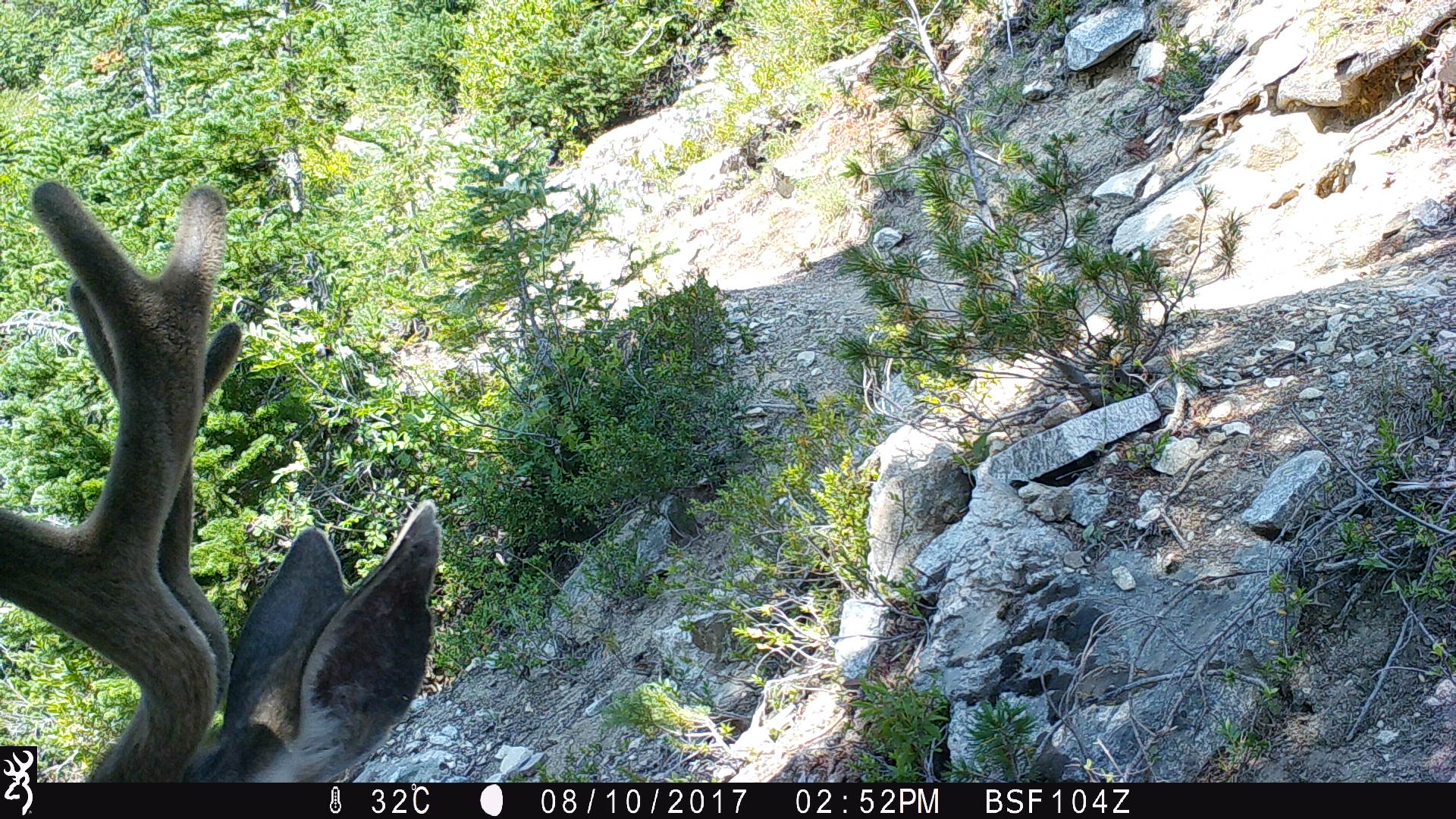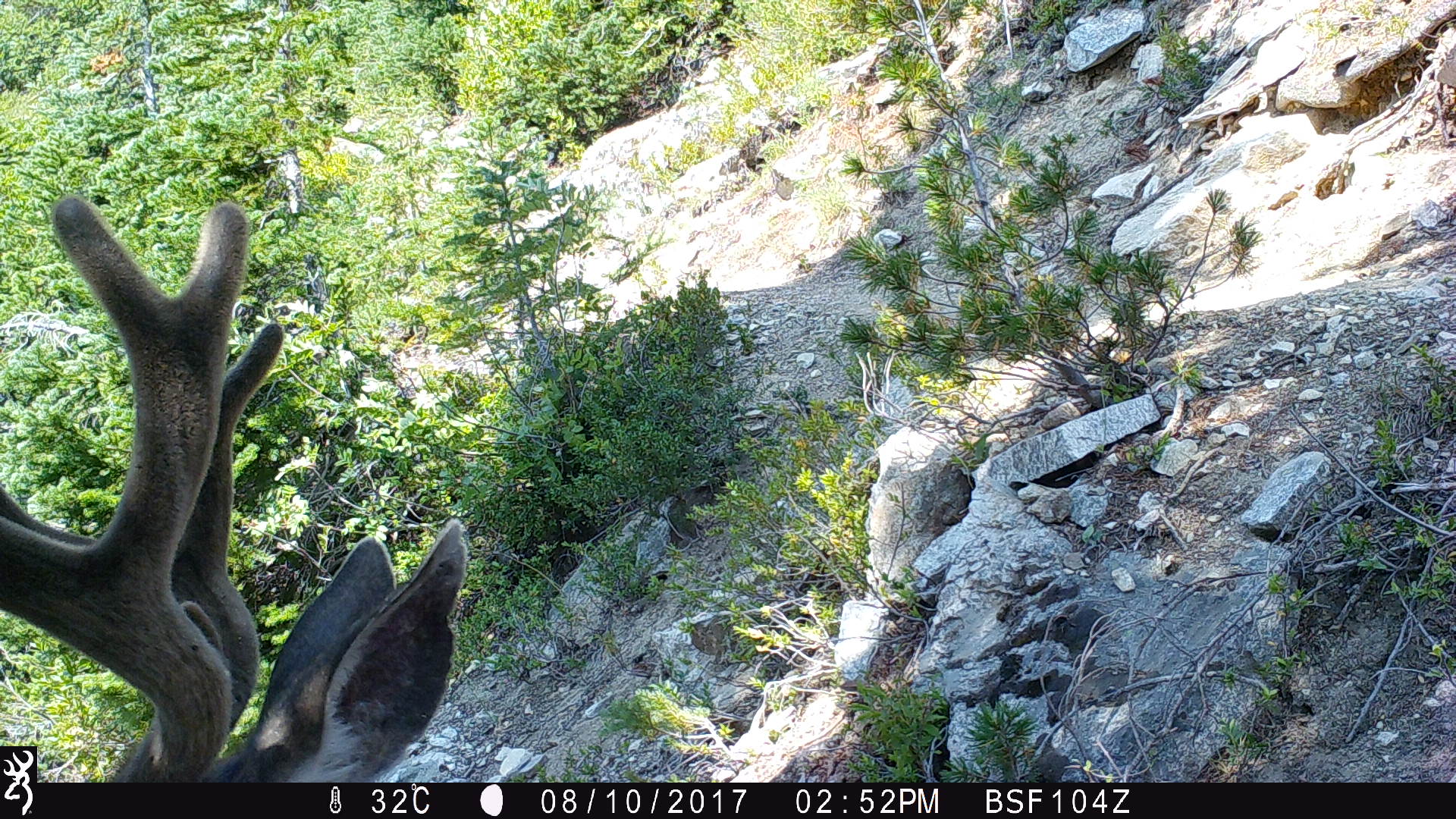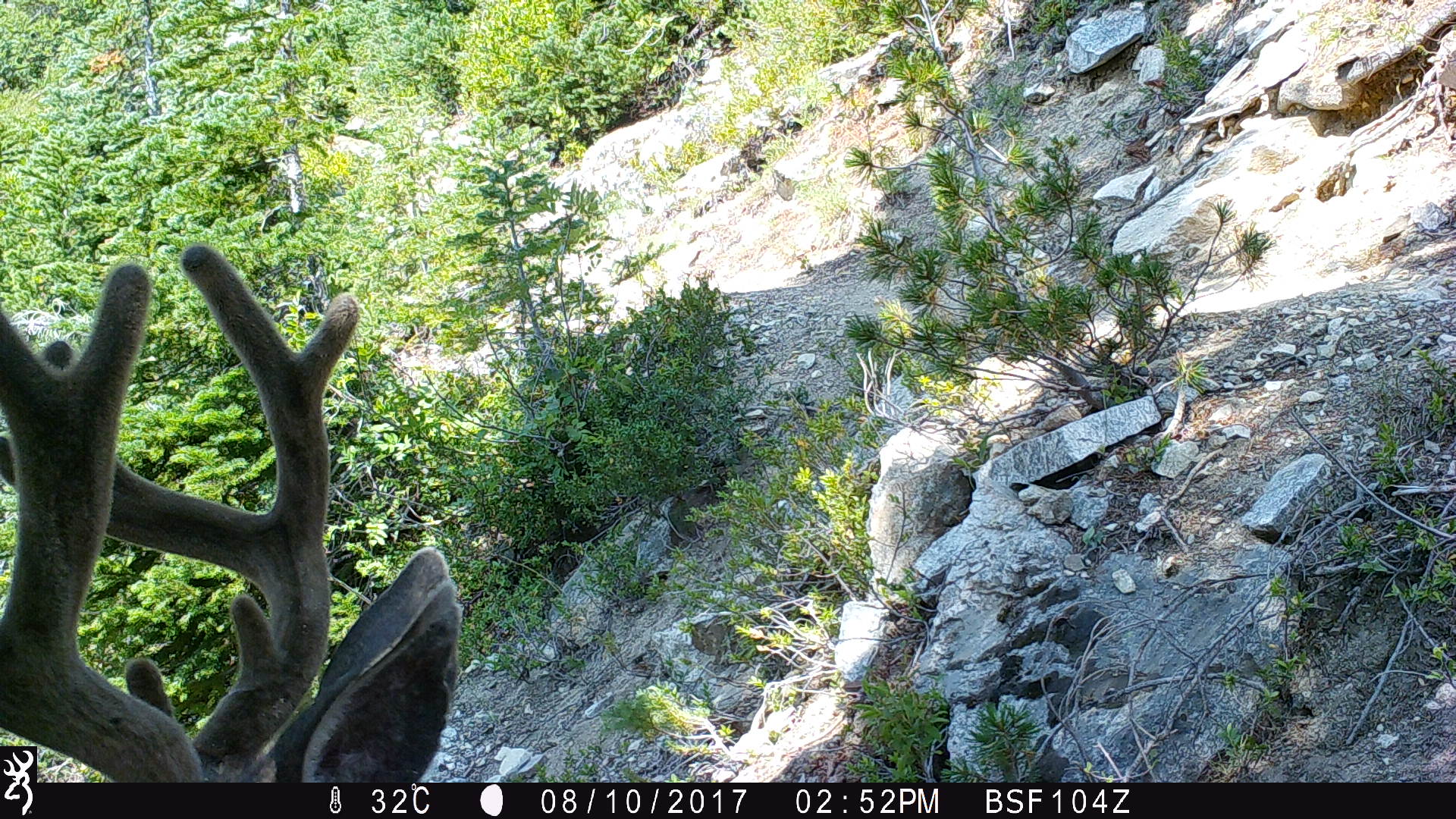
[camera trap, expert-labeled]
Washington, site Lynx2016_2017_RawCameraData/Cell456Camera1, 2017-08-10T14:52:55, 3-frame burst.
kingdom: Animalia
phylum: Chordata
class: Mammalia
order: Artiodactyla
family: Cervidae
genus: Odocoileus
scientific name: Odocoileus hemionus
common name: mule deer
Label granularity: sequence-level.